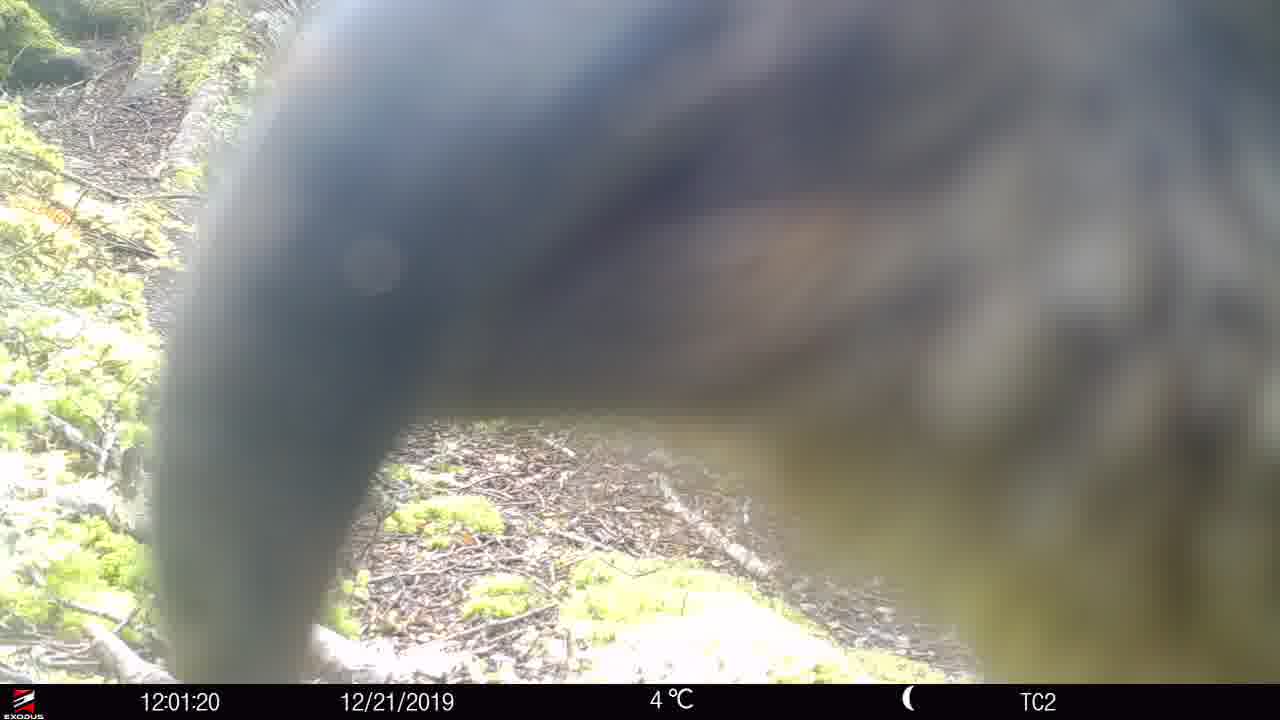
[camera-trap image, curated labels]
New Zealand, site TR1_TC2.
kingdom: Animalia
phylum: Chordata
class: Aves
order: Psittaciformes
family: Strigopidae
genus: Nestor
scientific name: Nestor notabilis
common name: kea